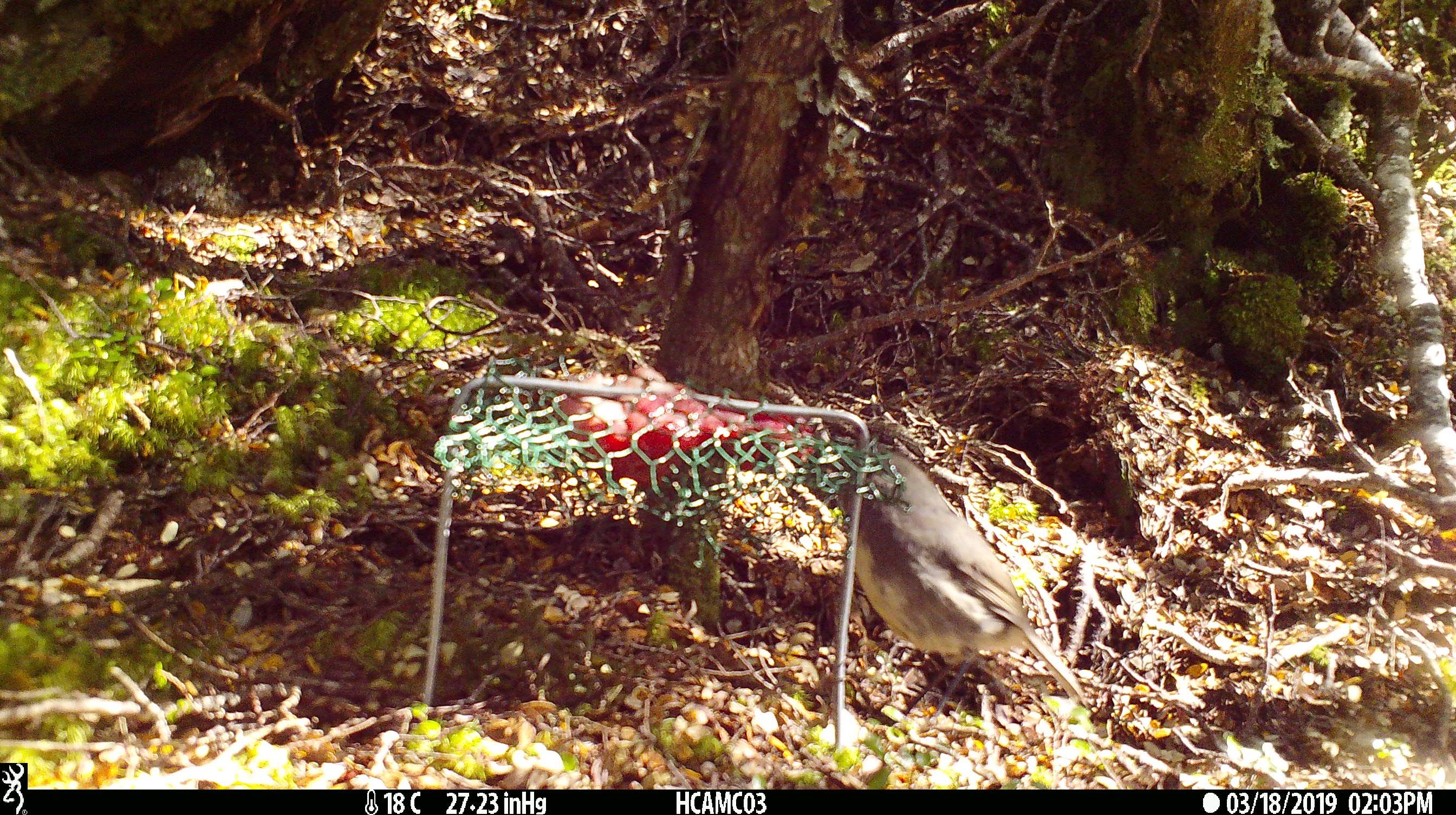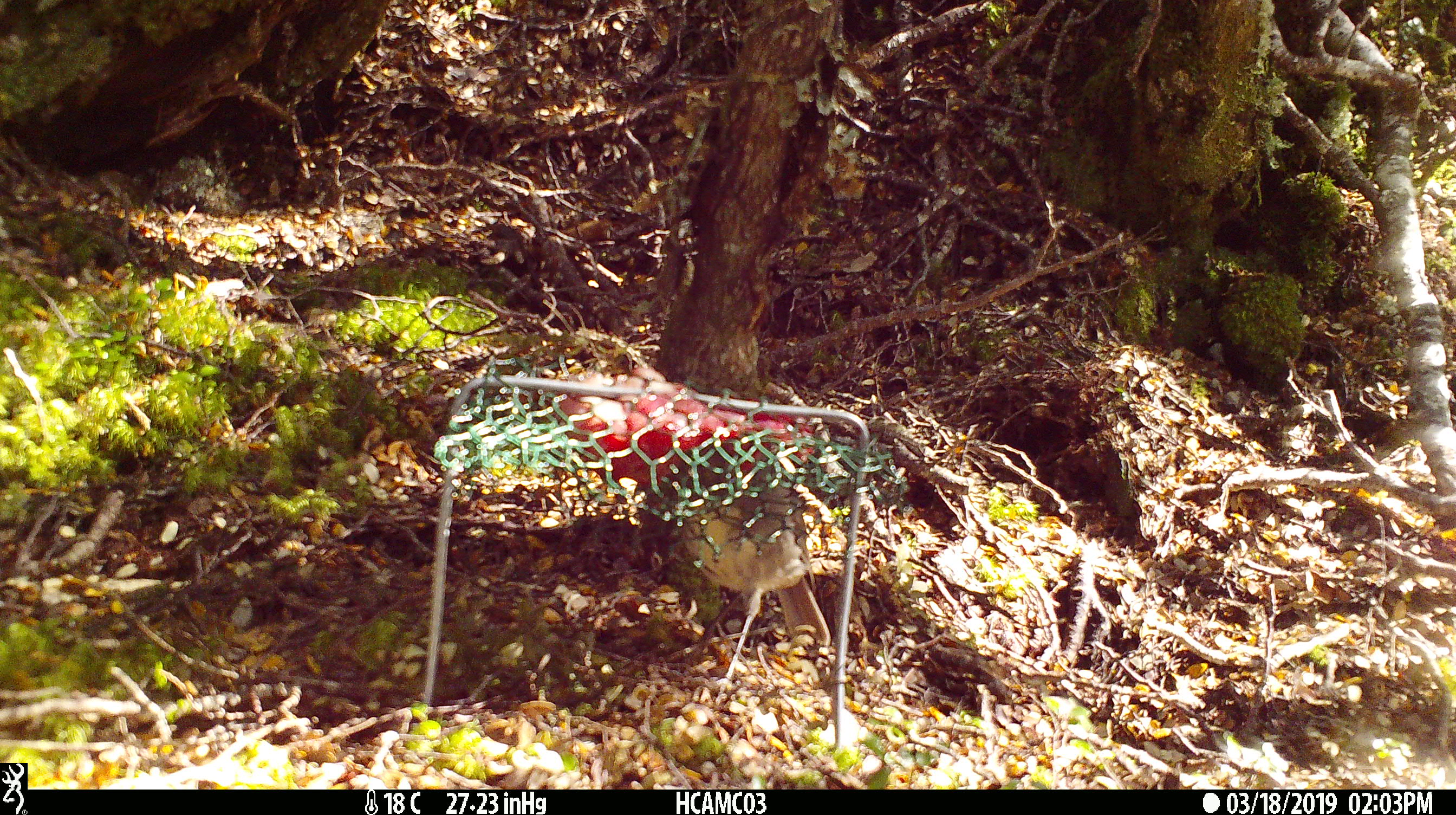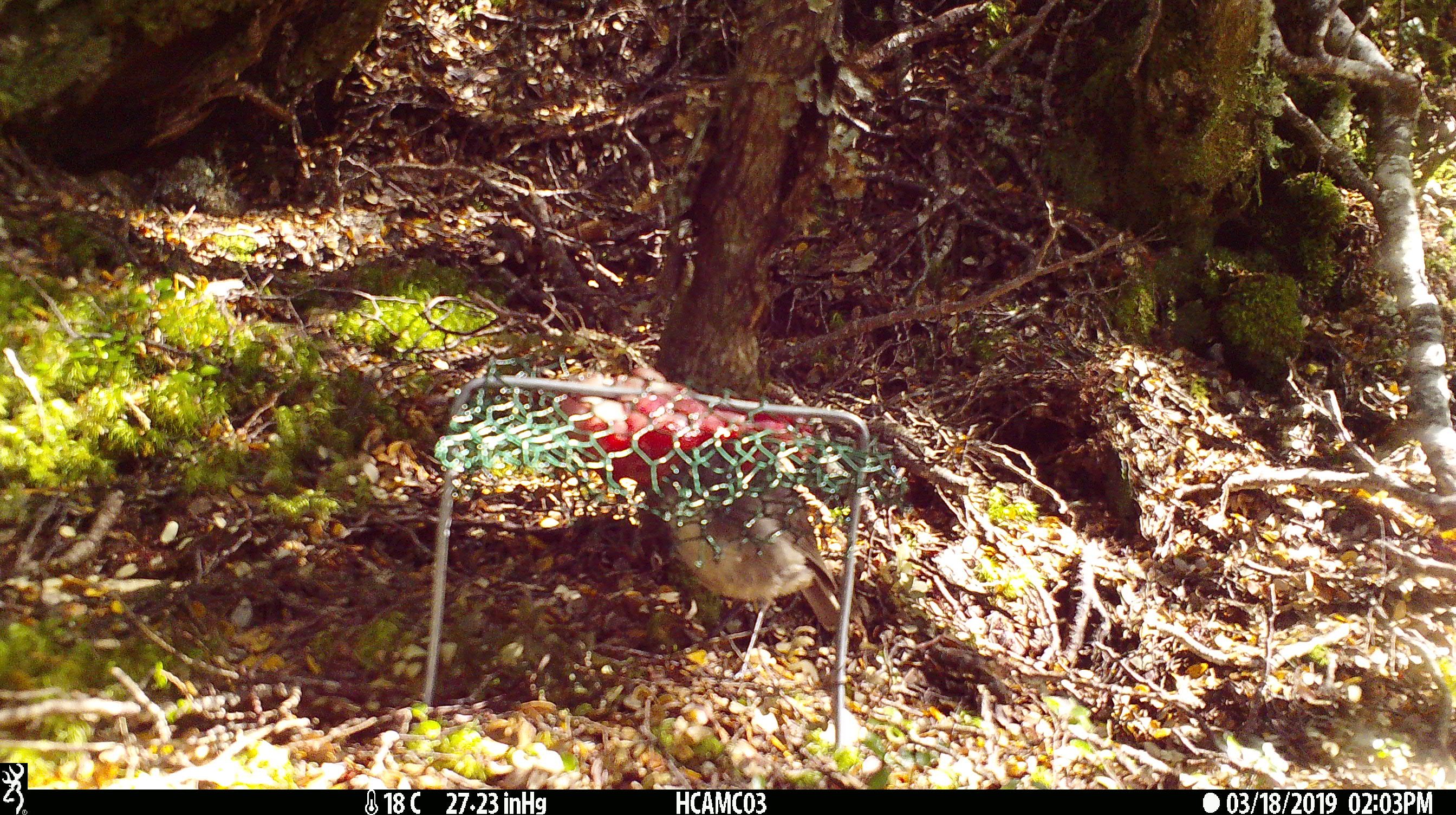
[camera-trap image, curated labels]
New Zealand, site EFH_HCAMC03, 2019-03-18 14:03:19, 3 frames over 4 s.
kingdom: Animalia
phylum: Chordata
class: Aves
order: Passeriformes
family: Petroicidae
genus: Petroica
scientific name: Petroica australis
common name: new zealand robin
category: robin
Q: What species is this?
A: Robin (new zealand robin) (Petroica australis).